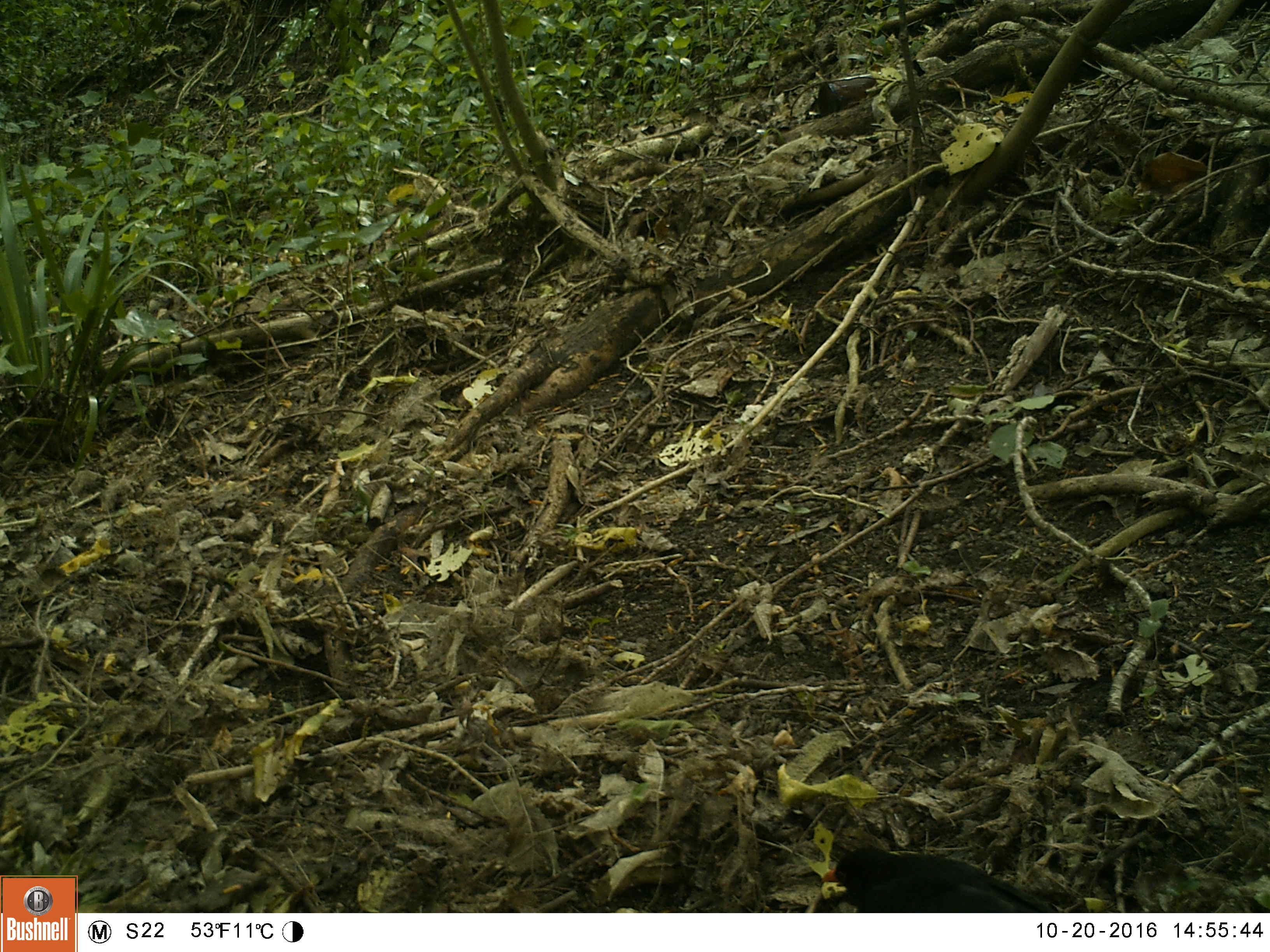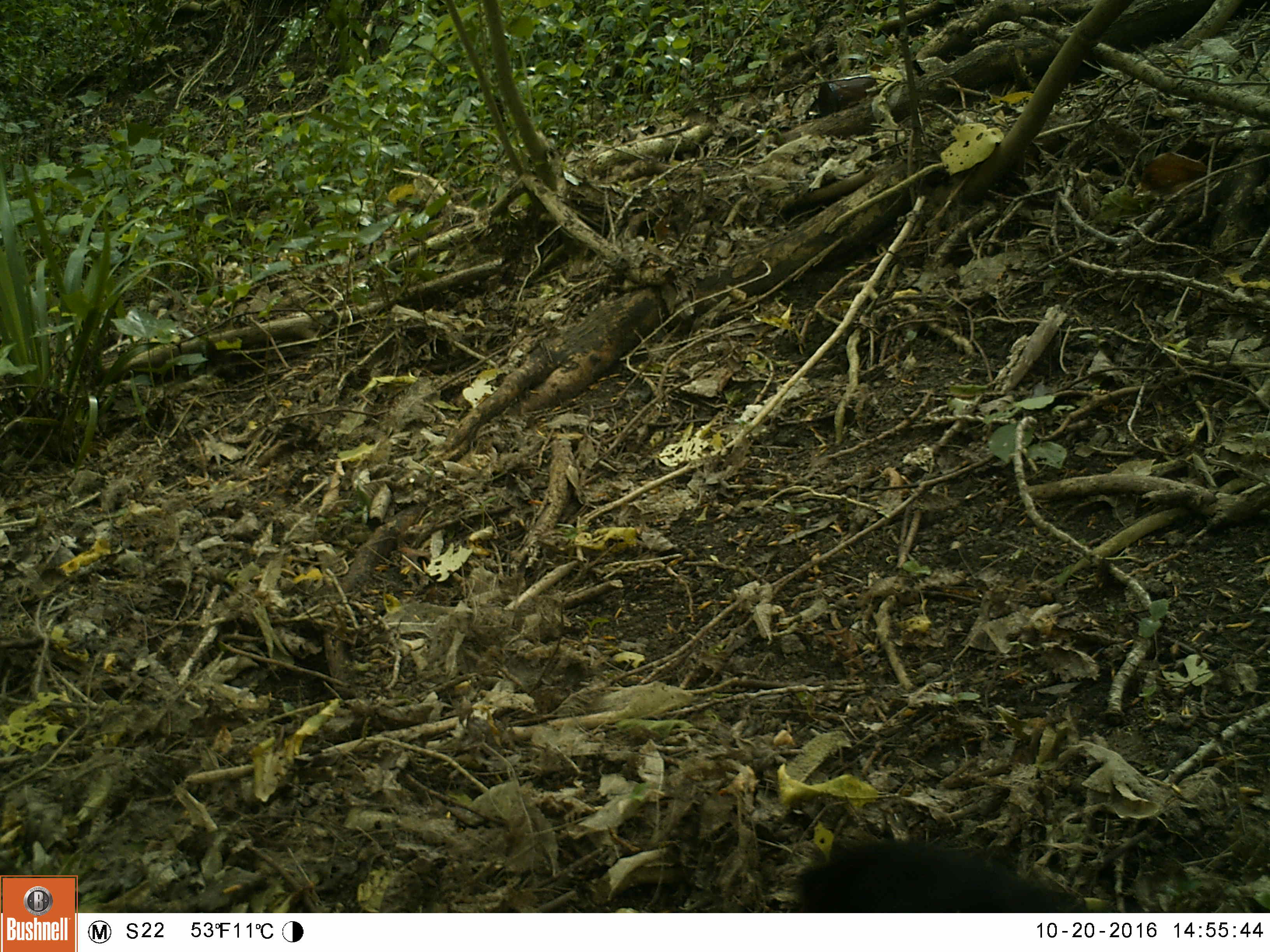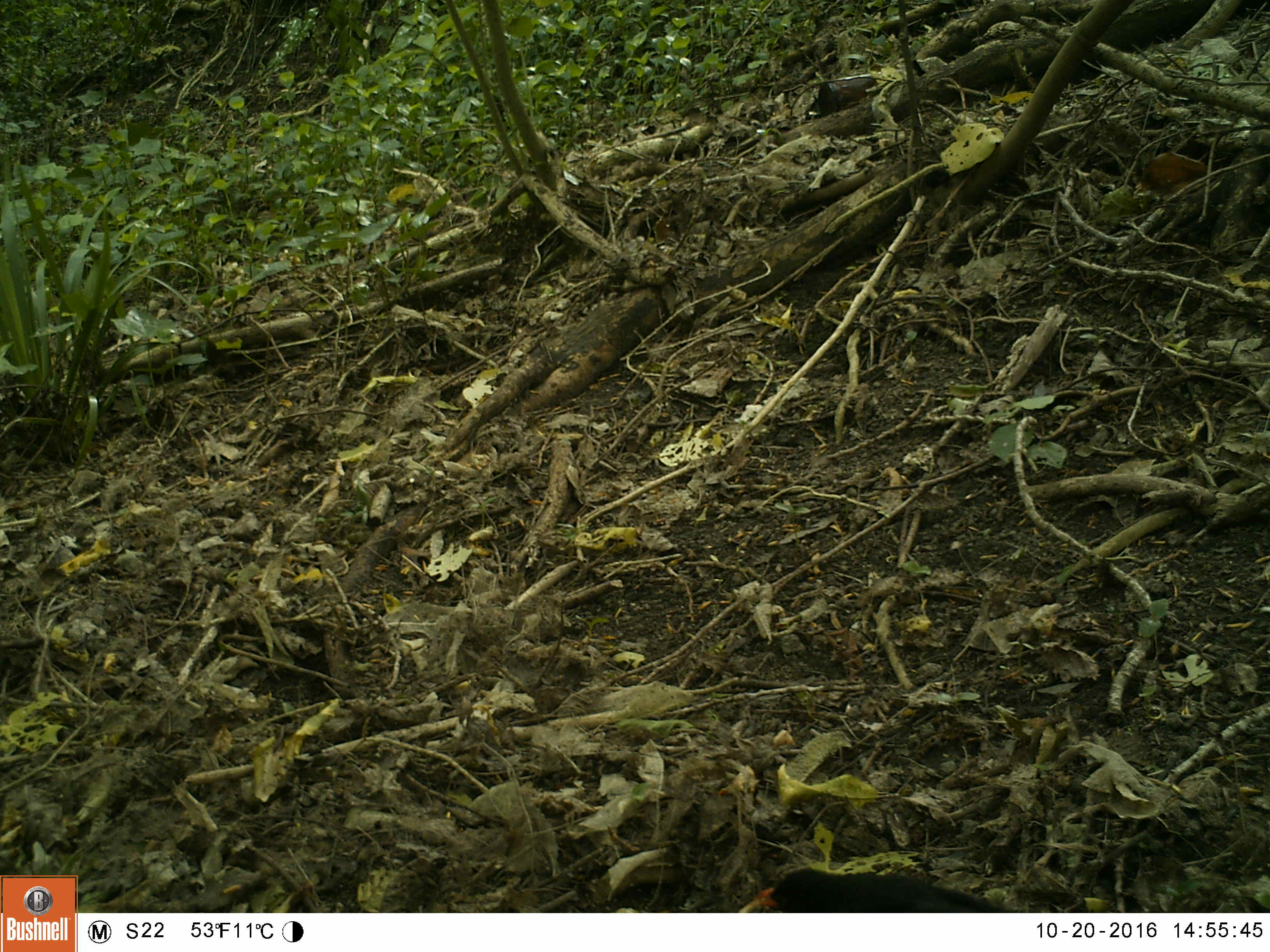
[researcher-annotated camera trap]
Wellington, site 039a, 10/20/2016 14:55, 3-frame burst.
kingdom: Animalia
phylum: Chordata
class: Aves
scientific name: Aves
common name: bird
Bird (Aves).